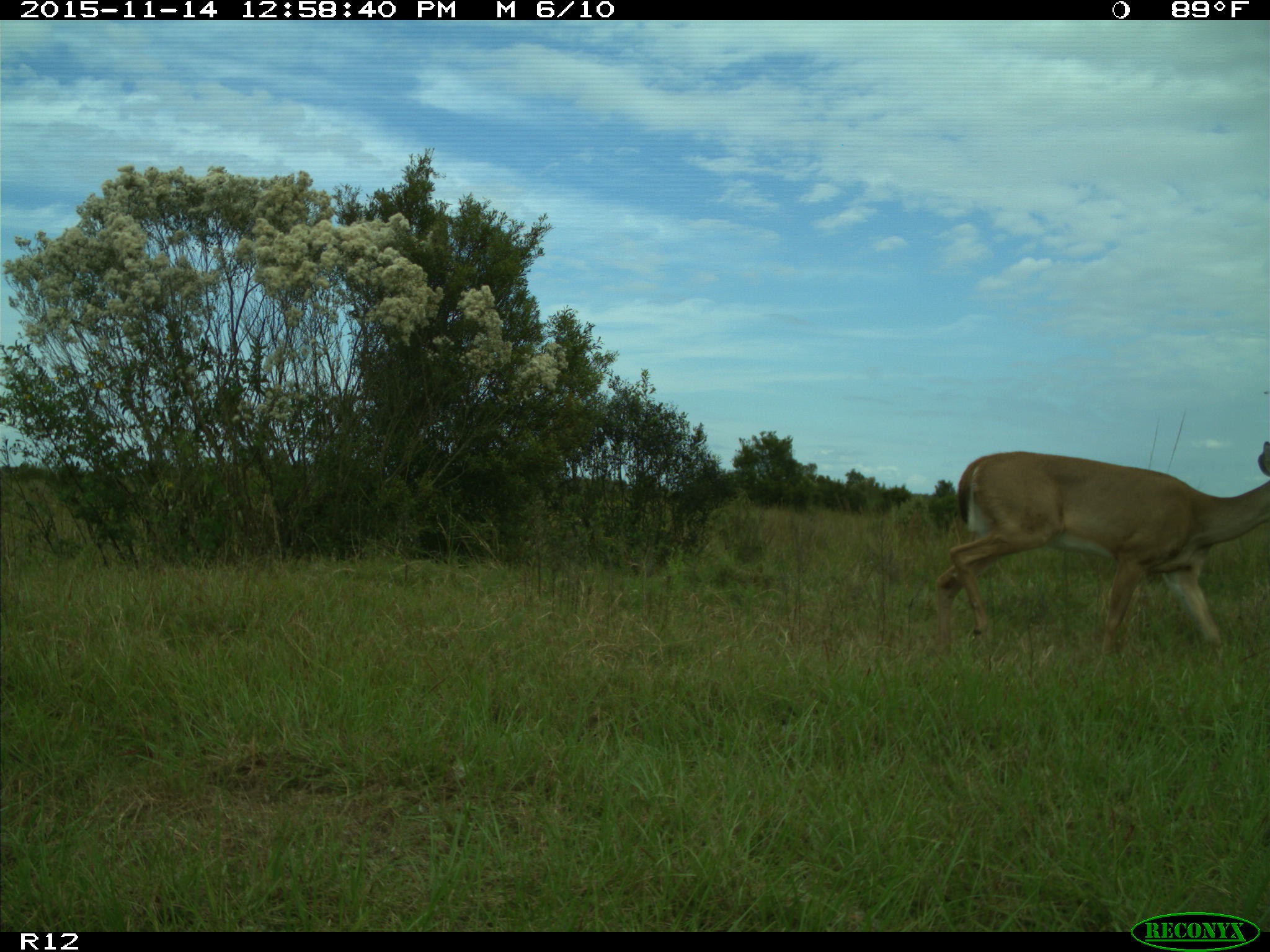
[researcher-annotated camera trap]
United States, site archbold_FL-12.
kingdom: Animalia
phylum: Chordata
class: Mammalia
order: Artiodactyla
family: Cervidae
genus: Odocoileus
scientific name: Odocoileus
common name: deer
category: unidentified deer